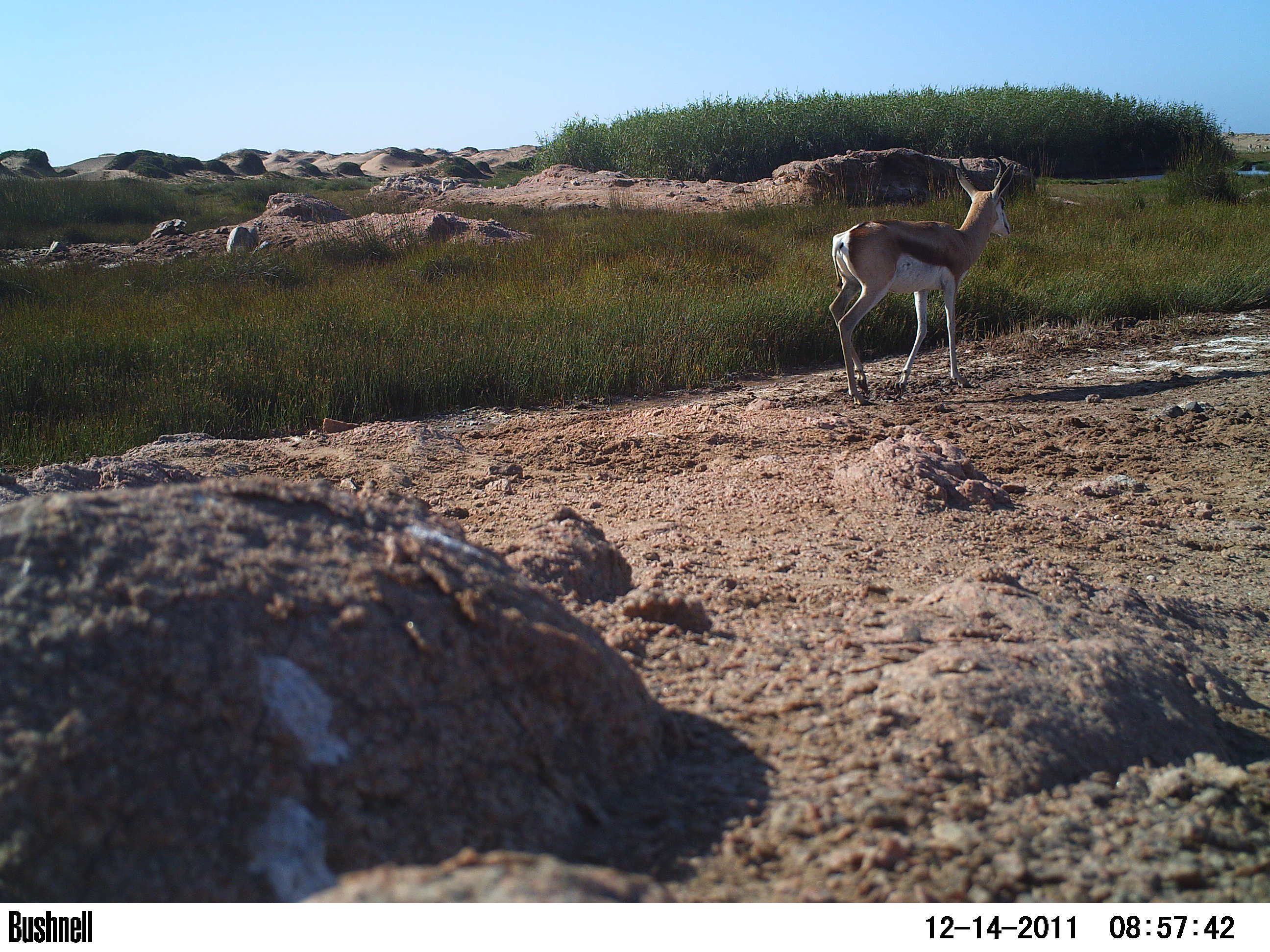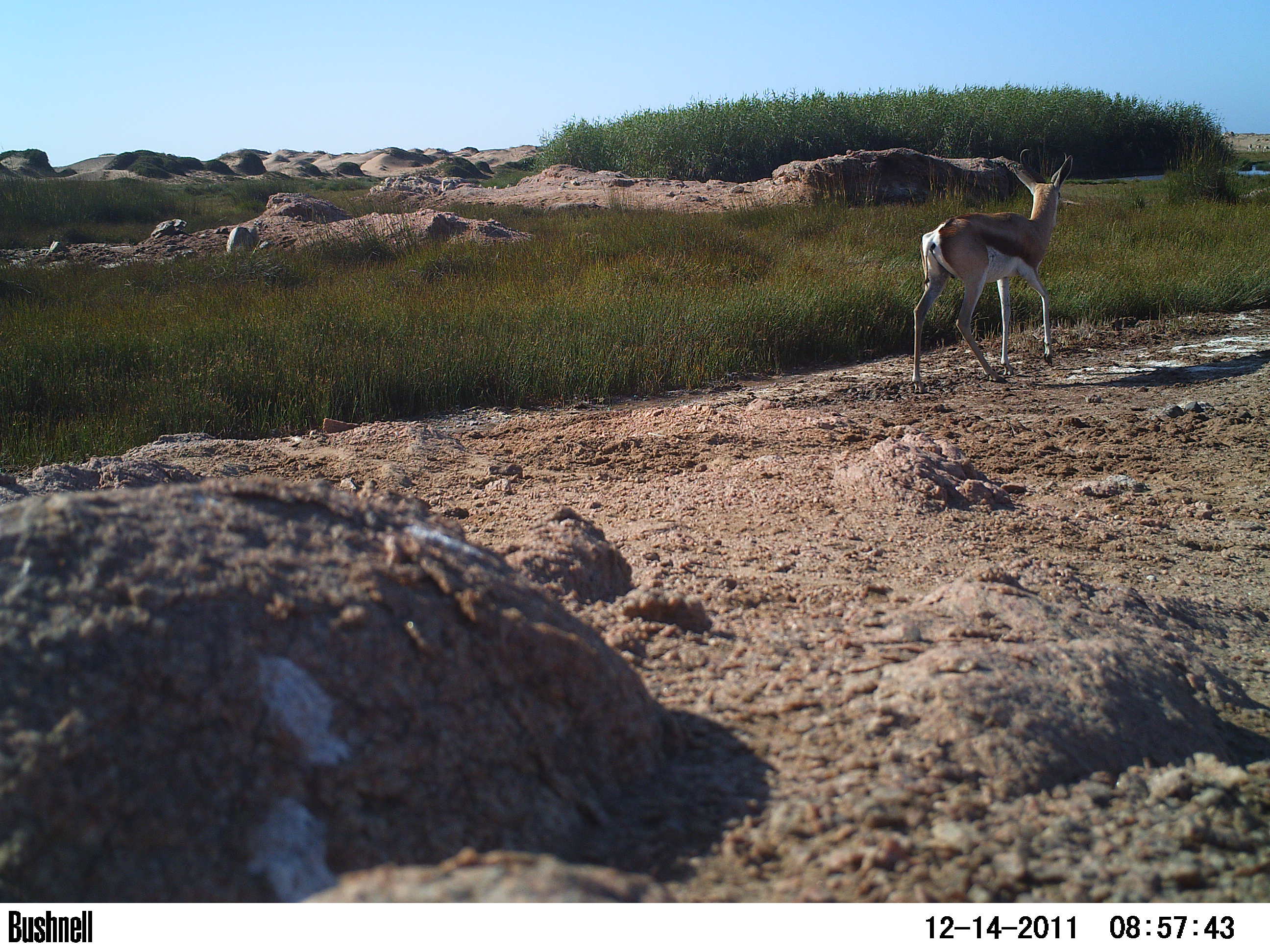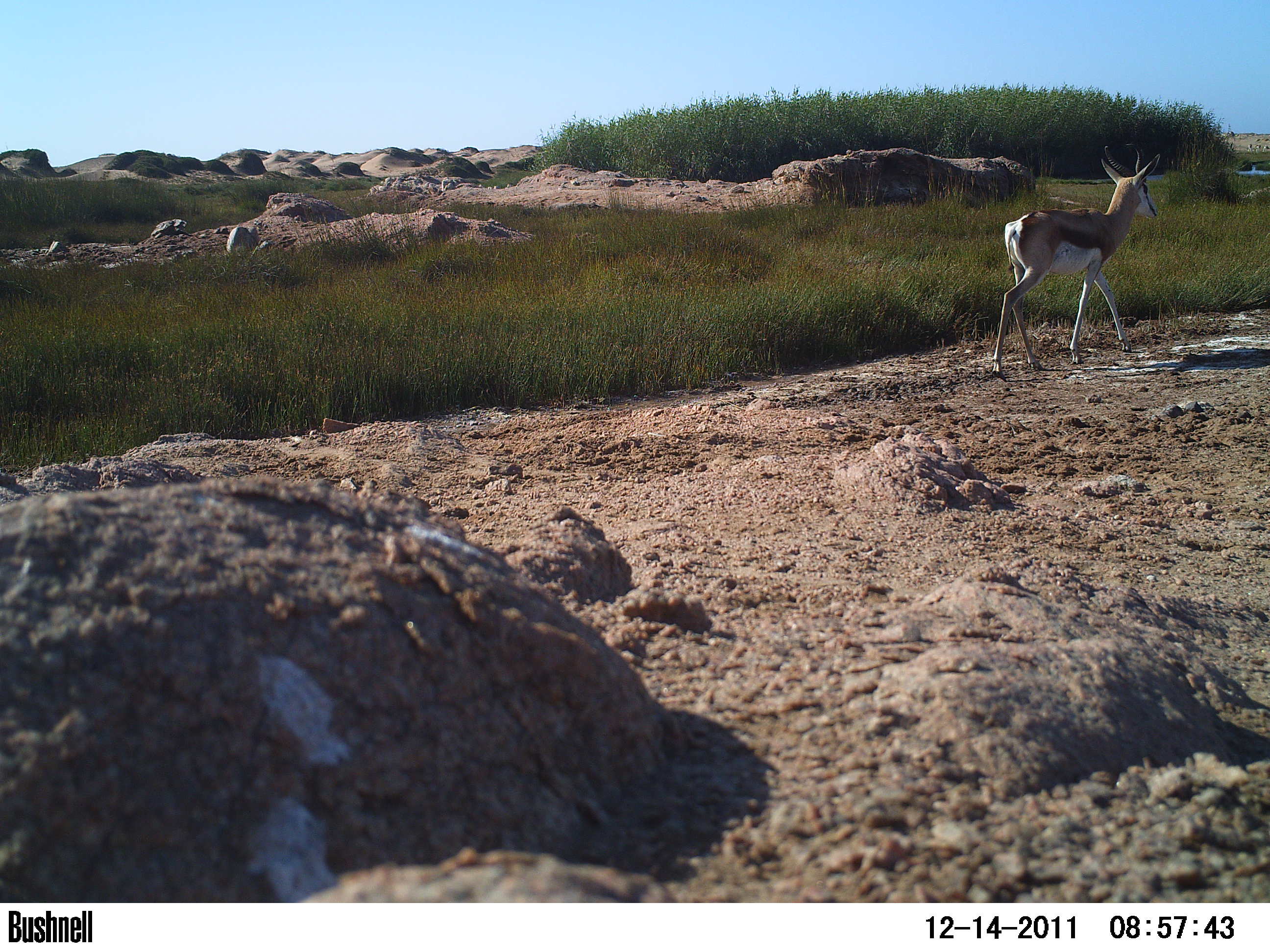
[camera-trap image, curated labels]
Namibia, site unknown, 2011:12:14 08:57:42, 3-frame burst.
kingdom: Animalia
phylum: Chordata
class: Mammalia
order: Artiodactyla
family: Bovidae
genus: Antidorcas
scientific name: Antidorcas marsupialis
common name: springbok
Antidorcas marsupialis (springbok).